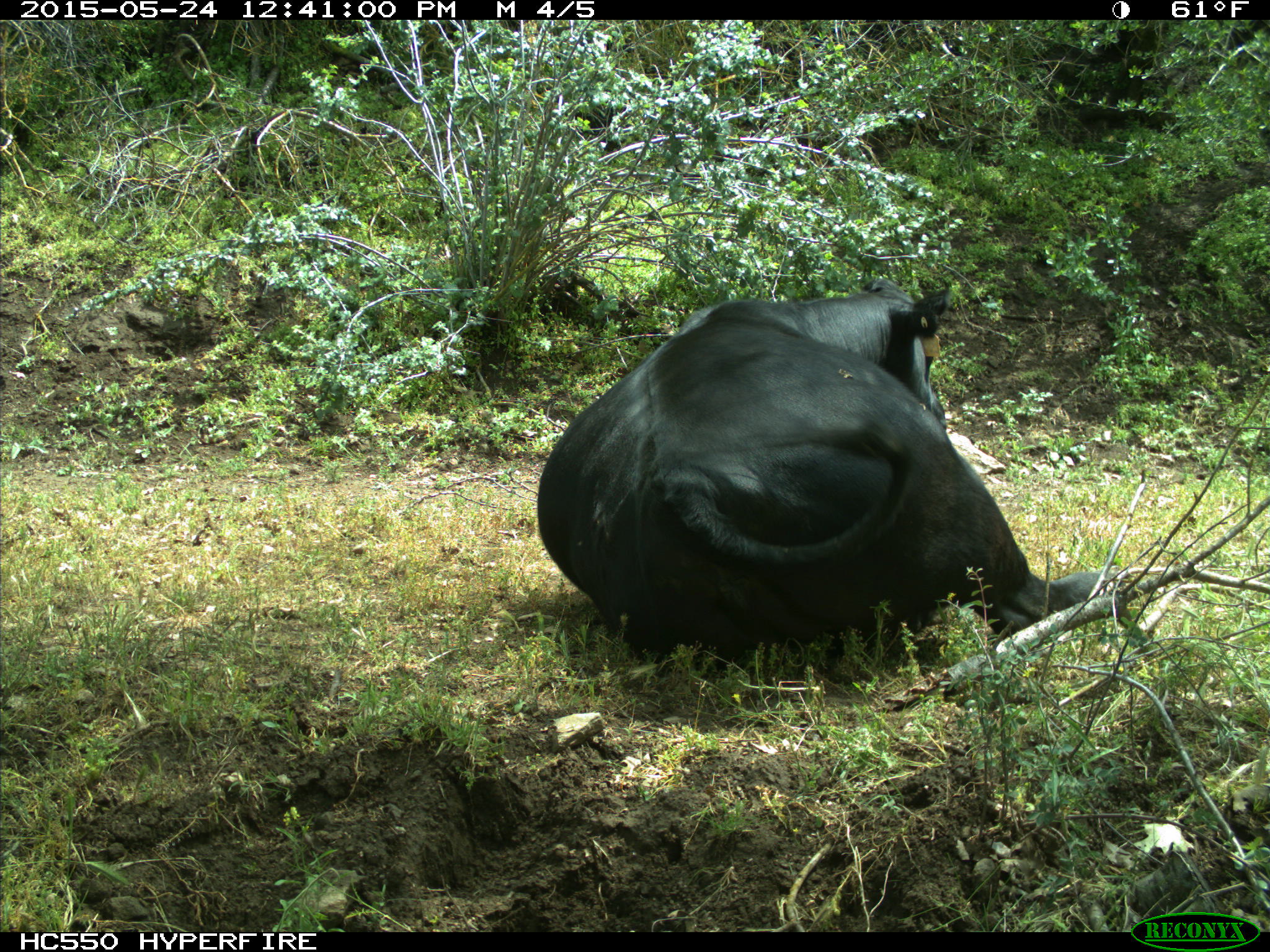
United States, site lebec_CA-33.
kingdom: Animalia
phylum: Chordata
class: Mammalia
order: Artiodactyla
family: Bovidae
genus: Bos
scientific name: Bos taurus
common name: domestic cow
Bos taurus (domestic cow).